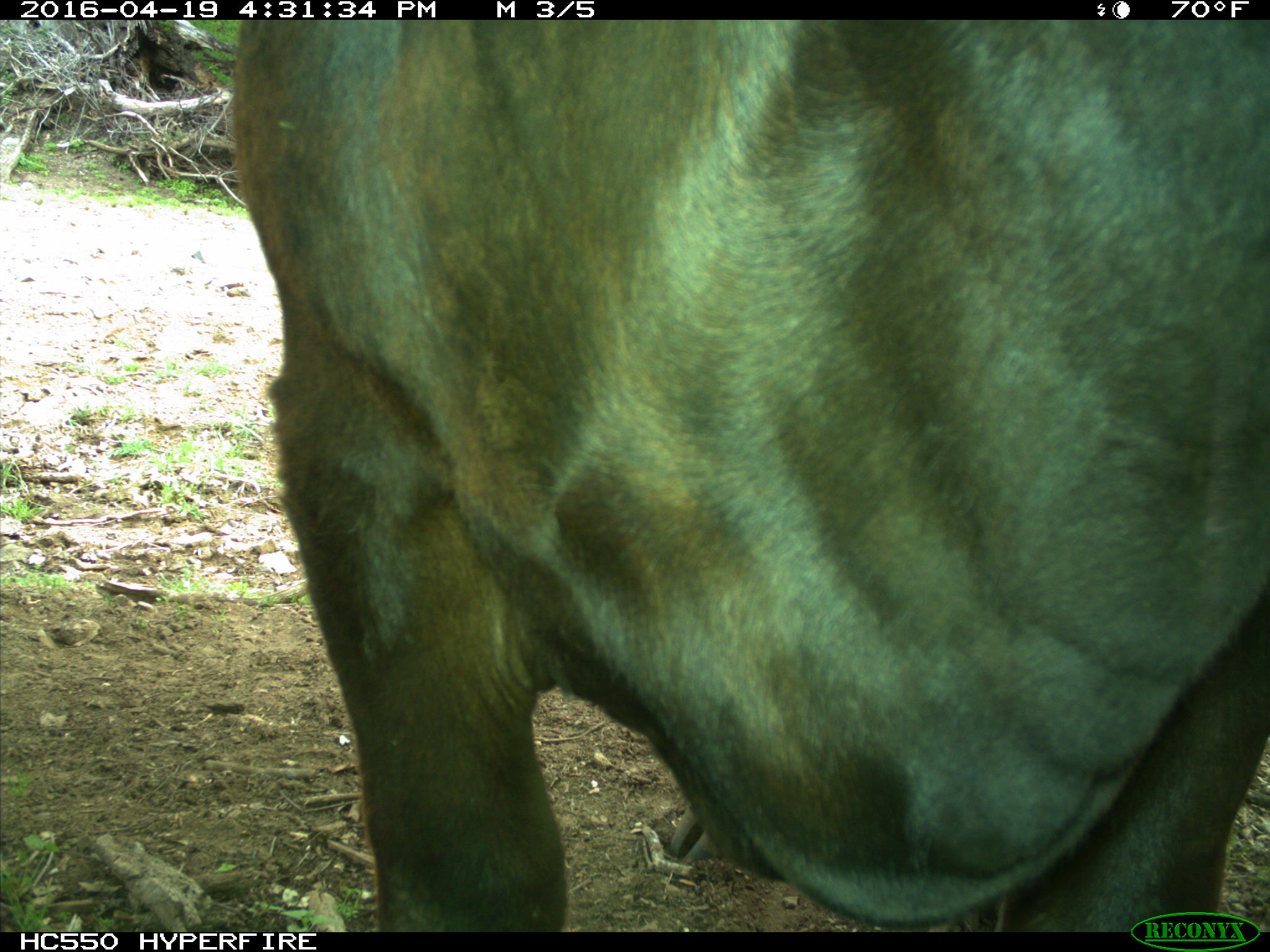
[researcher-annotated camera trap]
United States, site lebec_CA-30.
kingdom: Animalia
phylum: Chordata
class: Mammalia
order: Artiodactyla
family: Bovidae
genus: Bos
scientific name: Bos taurus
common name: domestic cow